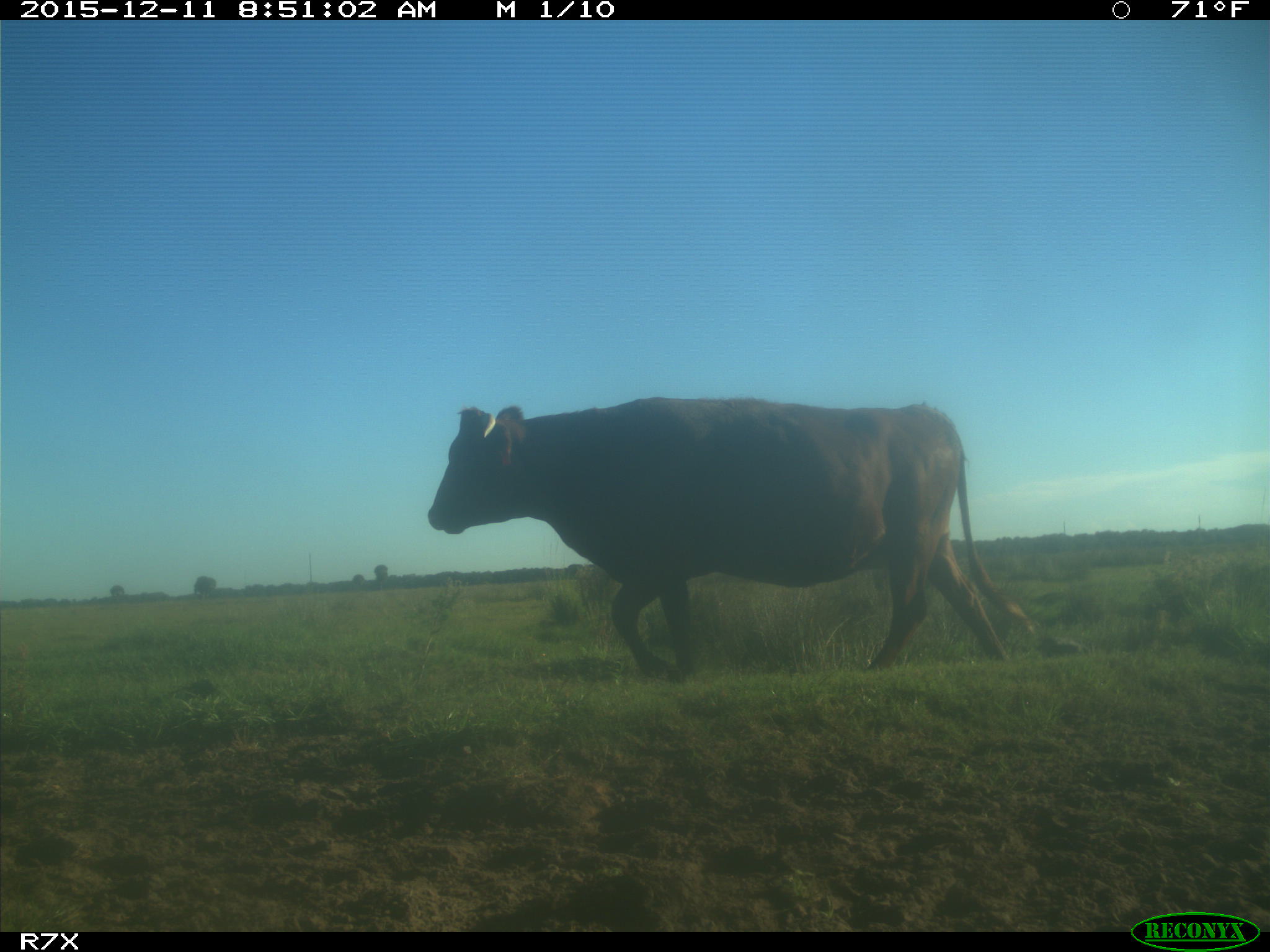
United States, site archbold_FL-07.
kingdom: Animalia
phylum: Chordata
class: Mammalia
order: Artiodactyla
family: Bovidae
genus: Bos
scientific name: Bos taurus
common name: domestic cow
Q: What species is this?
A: Bos taurus (domestic cow).